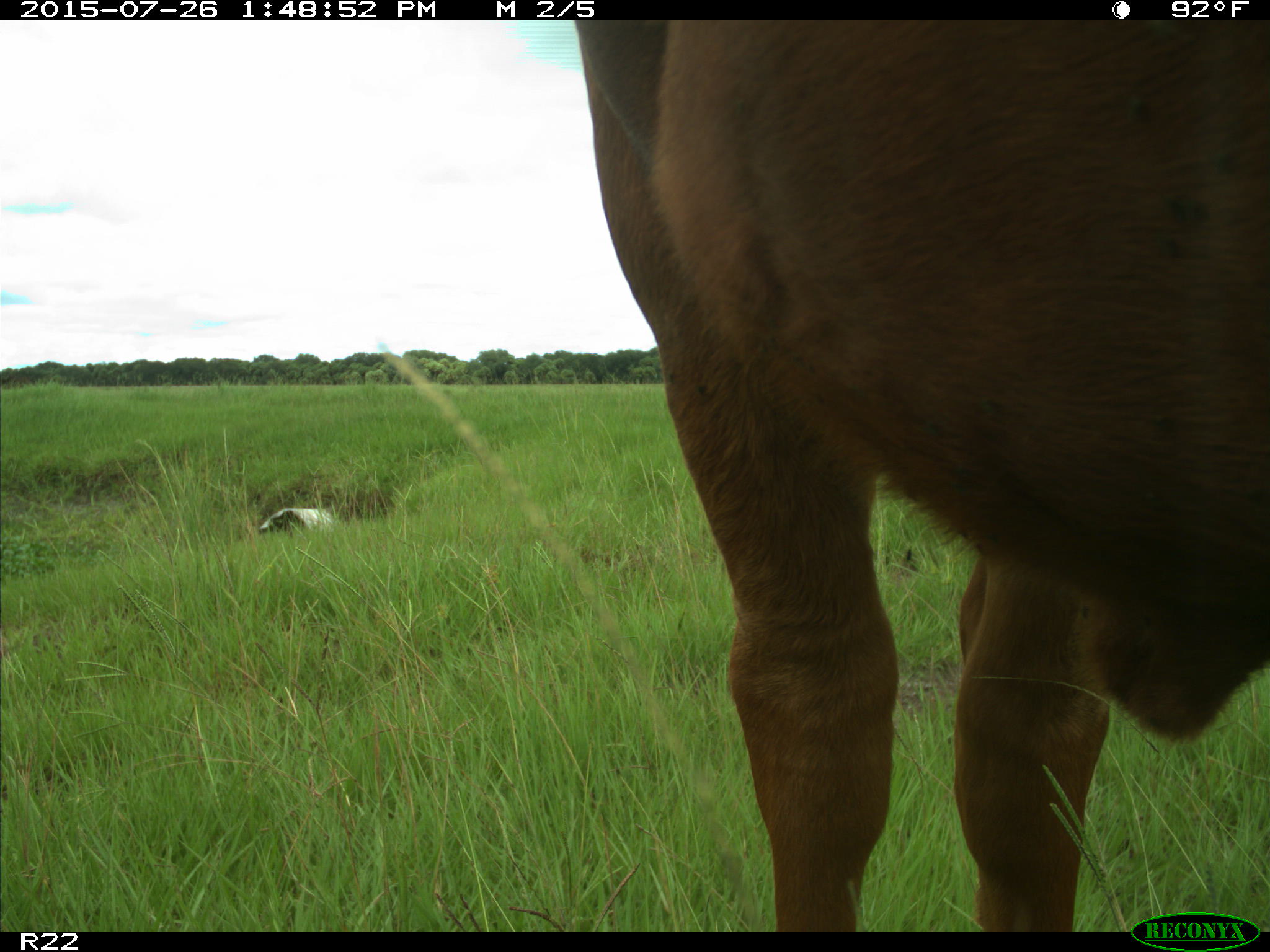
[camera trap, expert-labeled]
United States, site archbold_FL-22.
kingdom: Animalia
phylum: Chordata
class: Mammalia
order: Artiodactyla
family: Bovidae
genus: Bos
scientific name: Bos taurus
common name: domestic cow